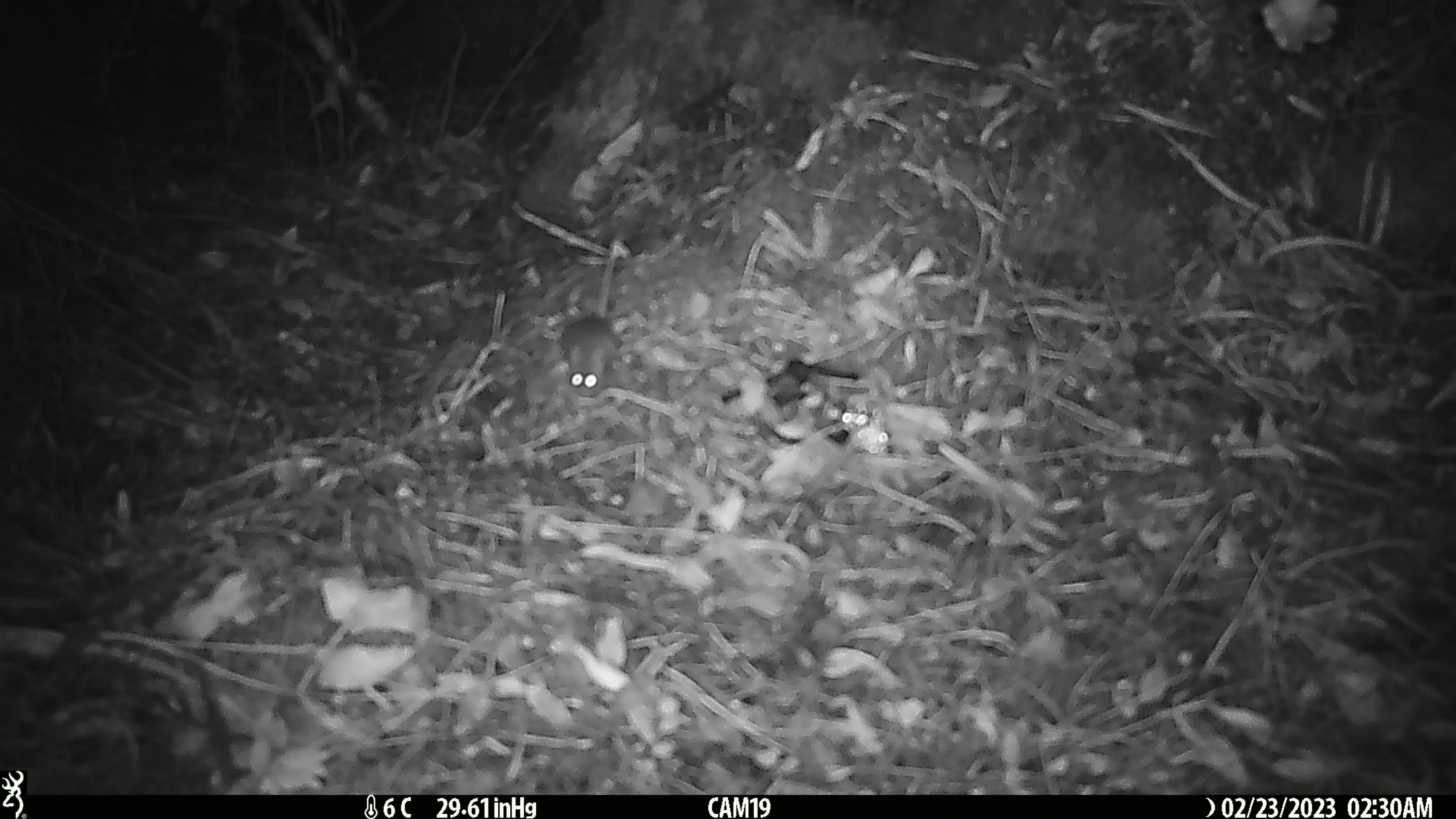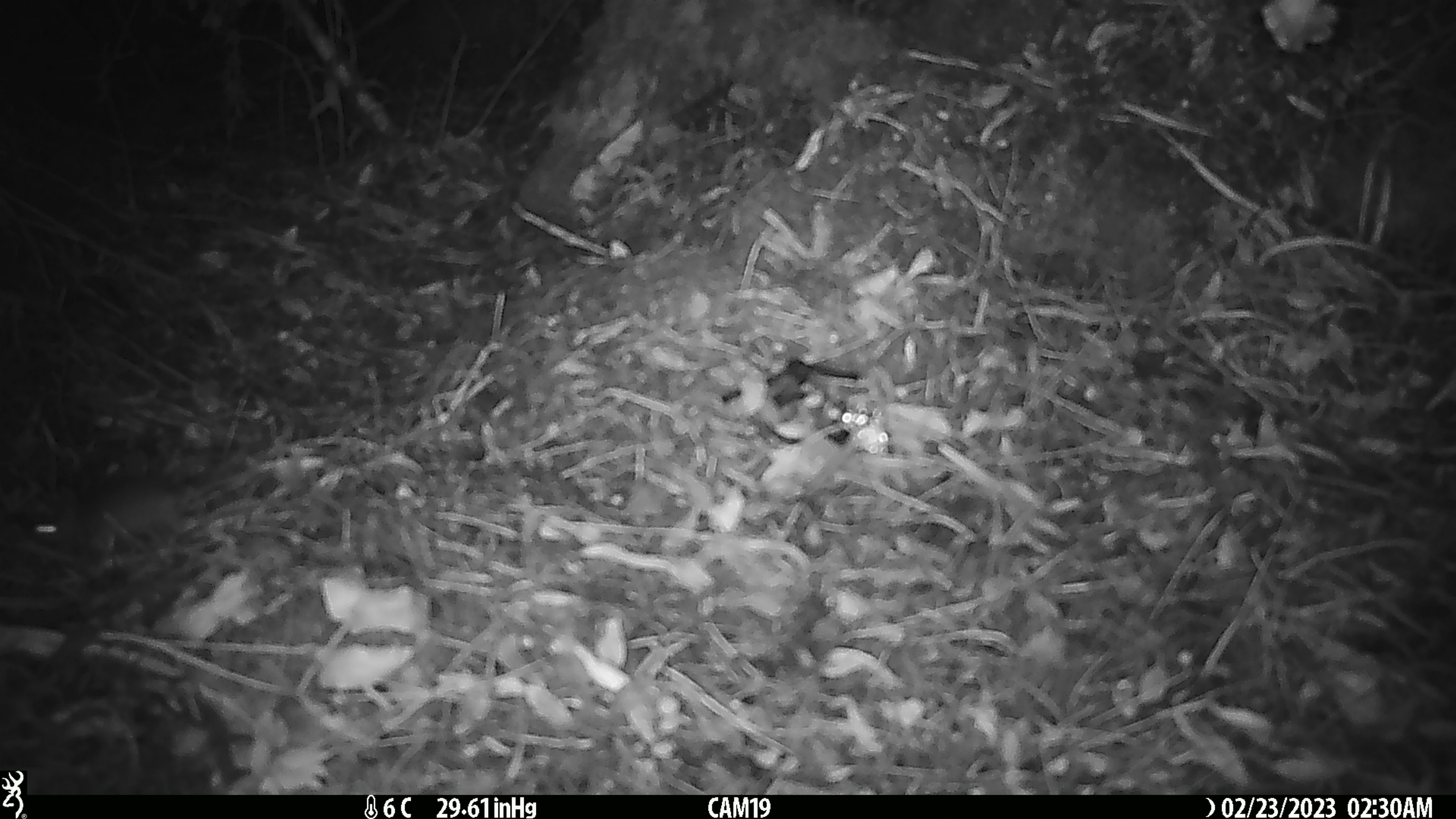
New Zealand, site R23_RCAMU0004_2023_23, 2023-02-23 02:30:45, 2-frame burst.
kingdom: Animalia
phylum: Chordata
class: Mammalia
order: Rodentia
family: Muridae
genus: Mus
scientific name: Mus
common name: mouse